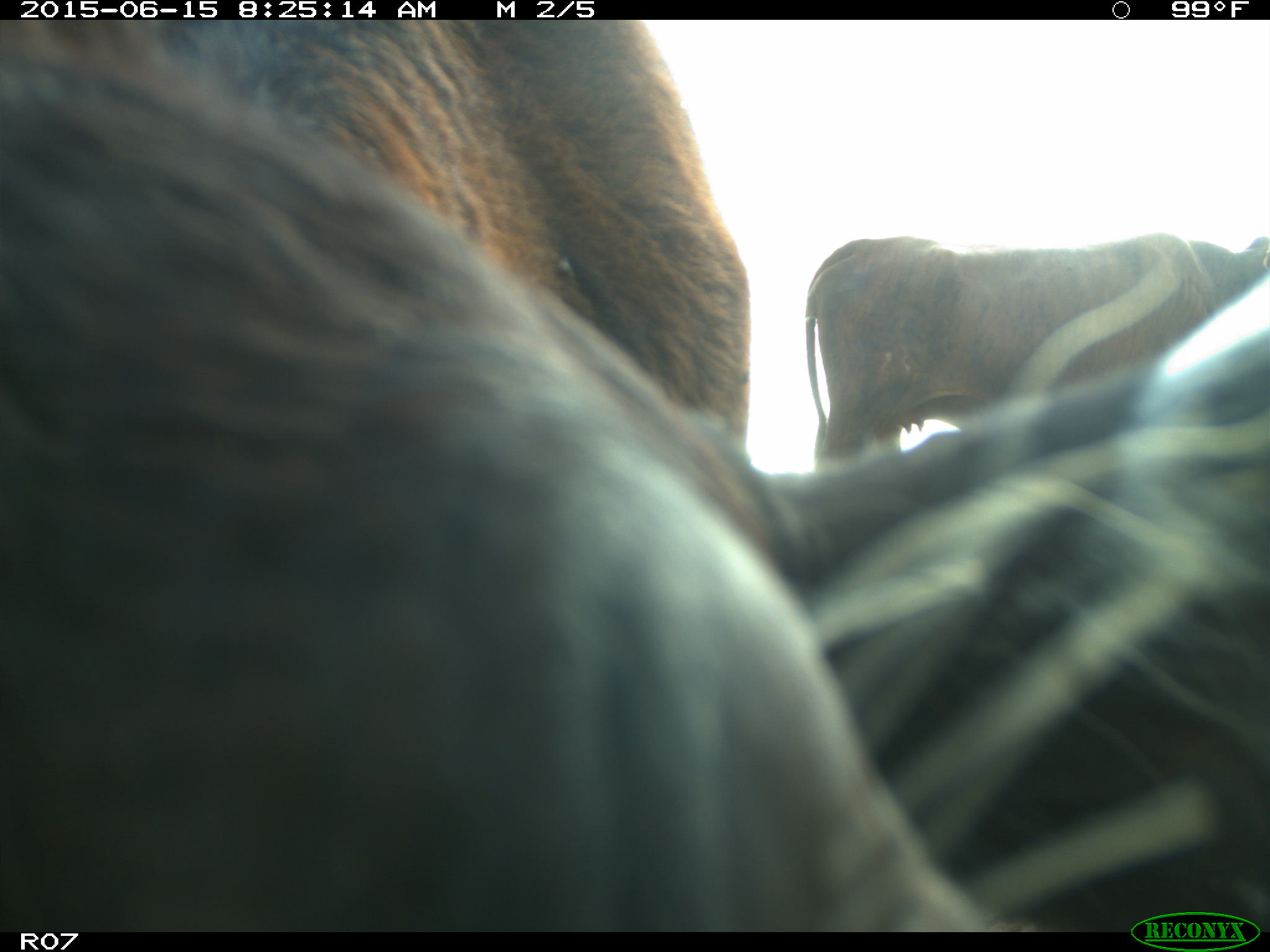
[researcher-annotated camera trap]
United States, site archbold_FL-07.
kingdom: Animalia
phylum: Chordata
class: Mammalia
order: Artiodactyla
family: Bovidae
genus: Bos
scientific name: Bos taurus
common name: domestic cow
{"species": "Bos taurus (domestic cow)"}